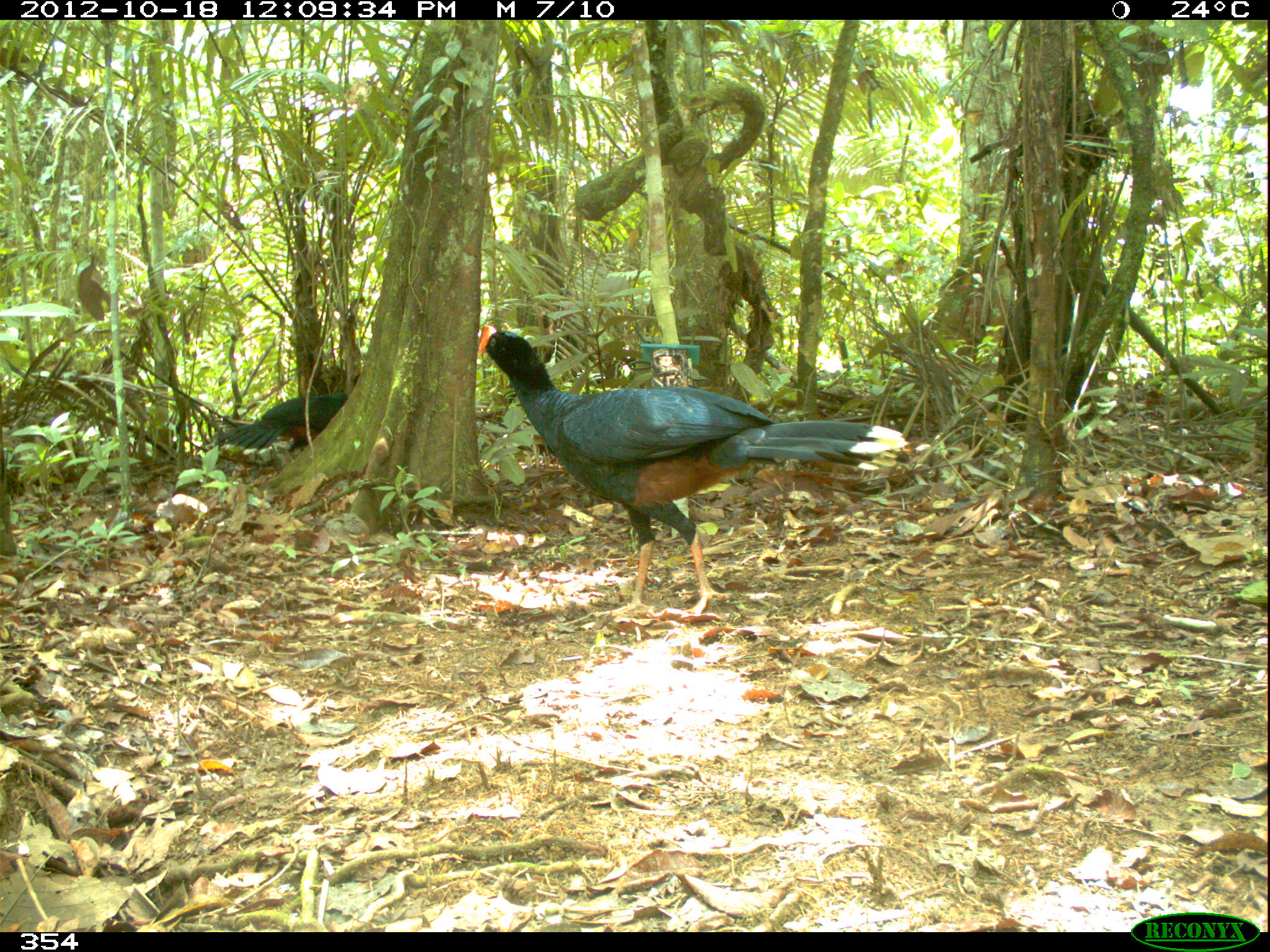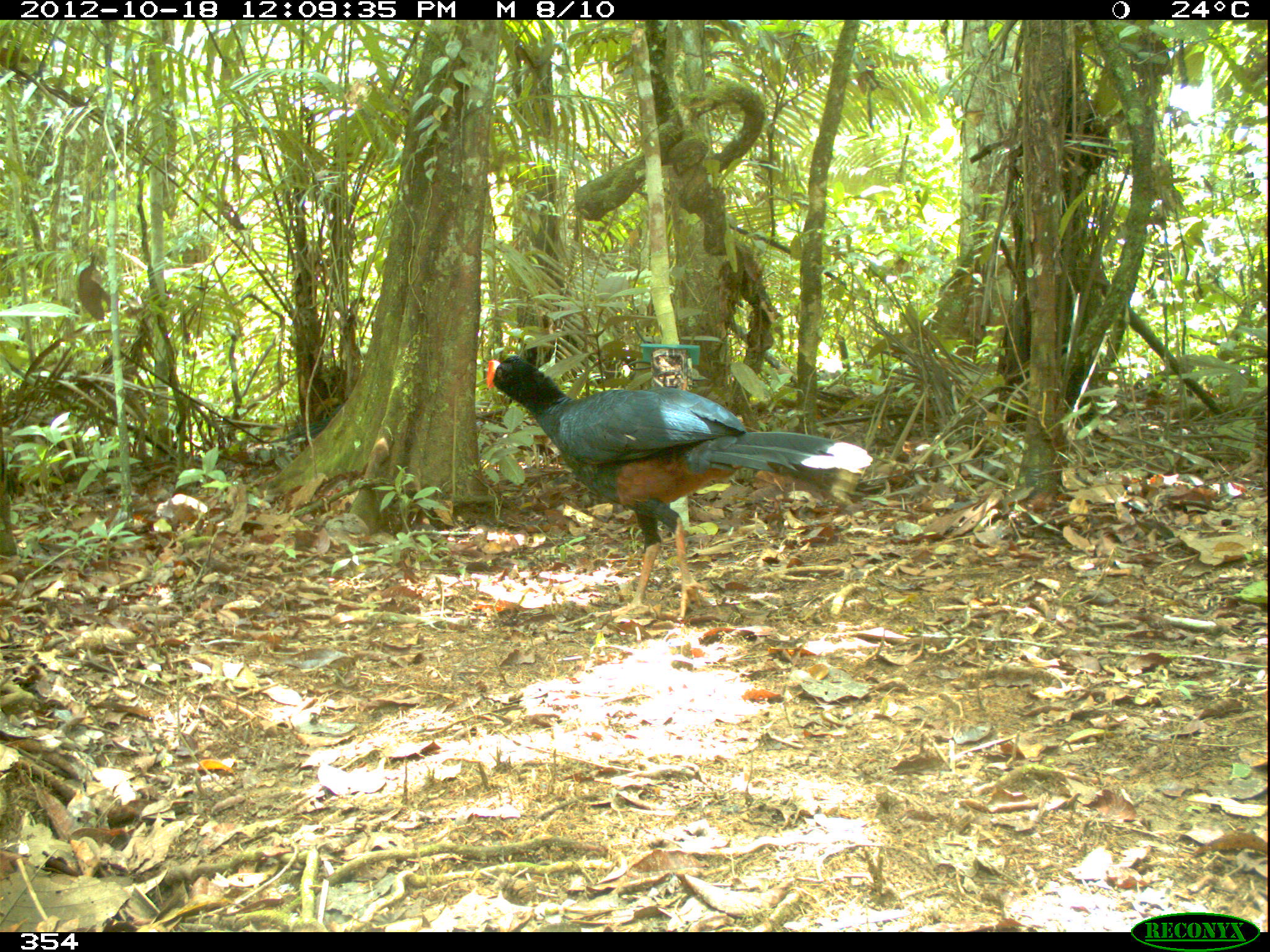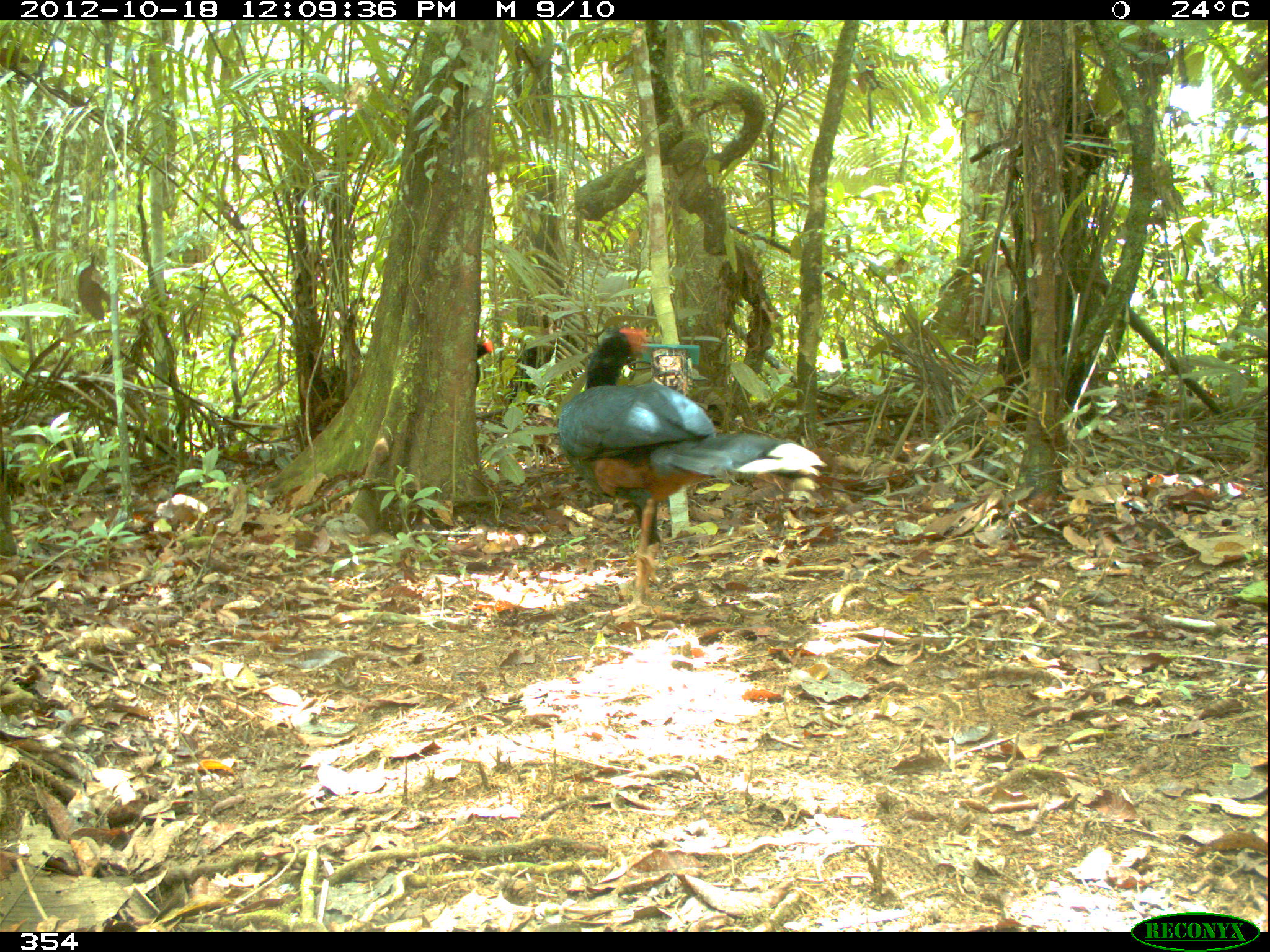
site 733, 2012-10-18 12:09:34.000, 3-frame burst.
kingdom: Animalia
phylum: Chordata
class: Aves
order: Galliformes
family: Cracidae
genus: Mitu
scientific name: Mitu tuberosum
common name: razor-billed curassow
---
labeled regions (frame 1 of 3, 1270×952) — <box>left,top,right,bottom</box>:
mitu tuberosum: <box>476,325,910,619</box>; <box>214,373,366,462</box>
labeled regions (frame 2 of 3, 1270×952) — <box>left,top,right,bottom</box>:
mitu tuberosum: <box>483,355,873,630</box>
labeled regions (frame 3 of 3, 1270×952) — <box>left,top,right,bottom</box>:
mitu tuberosum: <box>557,327,828,617</box>; <box>477,340,493,389</box>